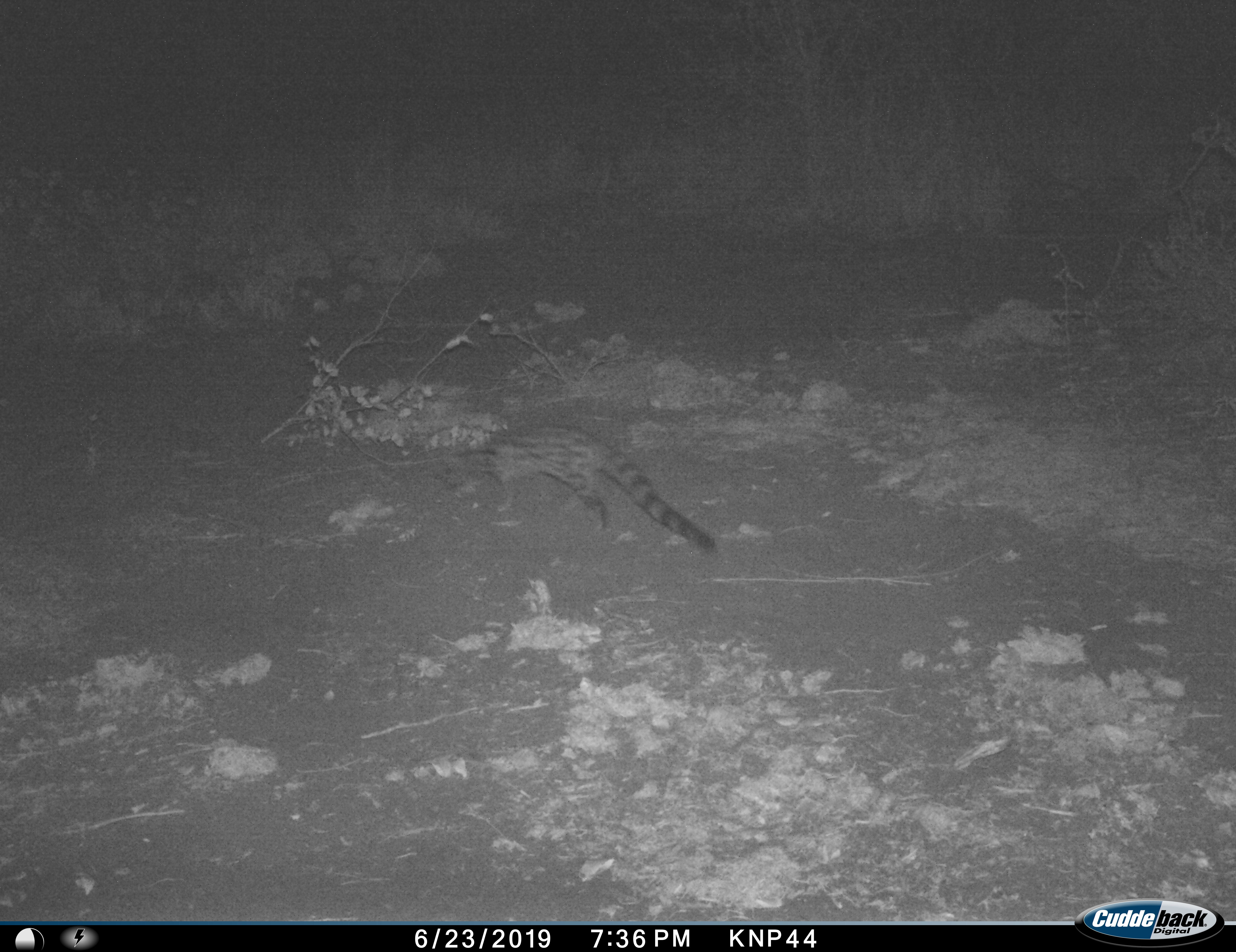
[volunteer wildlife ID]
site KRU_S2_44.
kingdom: Animalia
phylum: Chordata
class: Mammalia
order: Carnivora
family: Viverridae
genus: Genetta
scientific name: Genetta genetta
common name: small-spotted genet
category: genetcommonsmallspotted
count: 1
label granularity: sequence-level